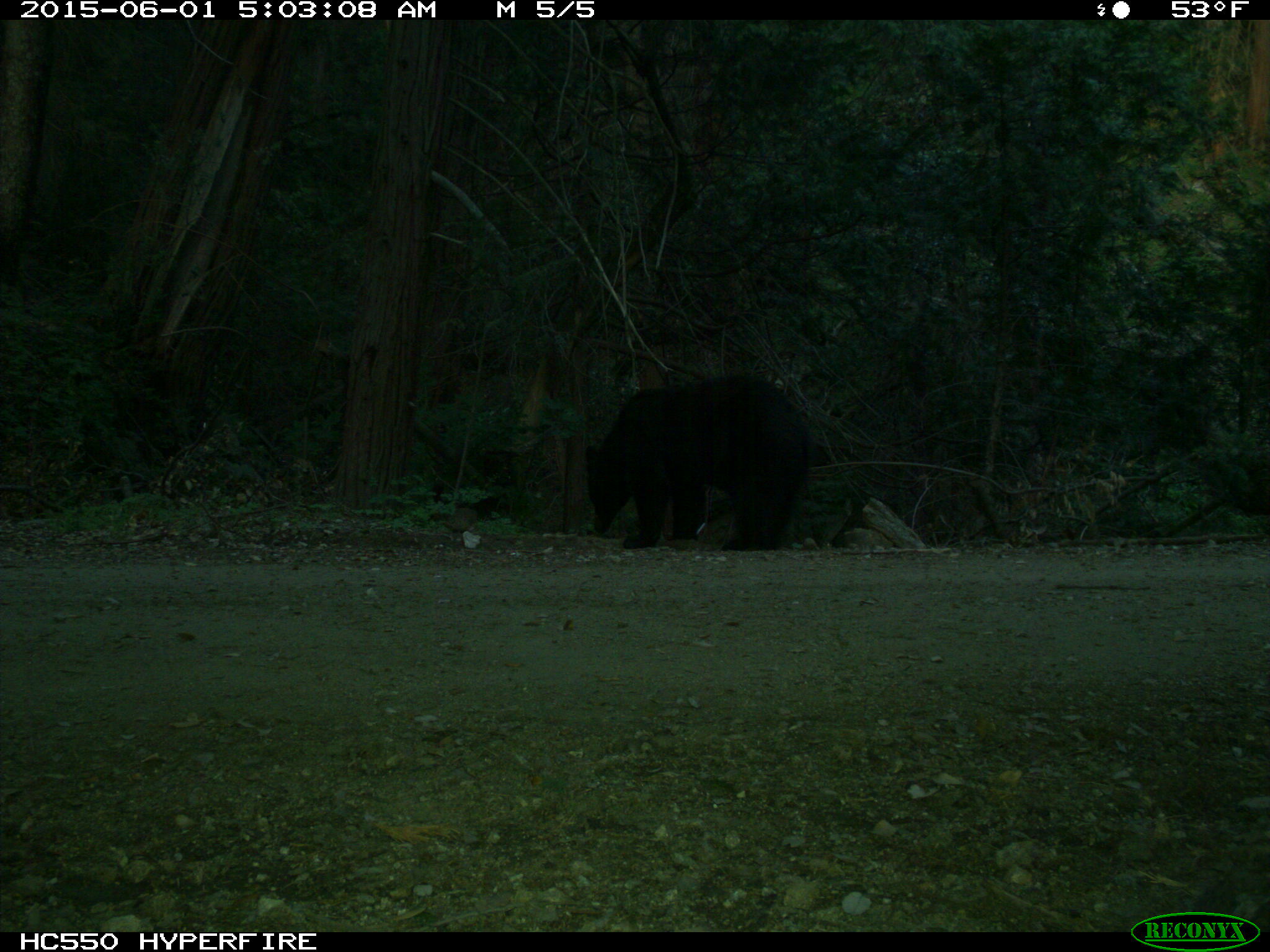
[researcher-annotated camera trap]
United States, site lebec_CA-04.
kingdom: Animalia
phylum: Chordata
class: Mammalia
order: Carnivora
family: Ursidae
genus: Ursus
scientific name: Ursus americanus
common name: american black bear